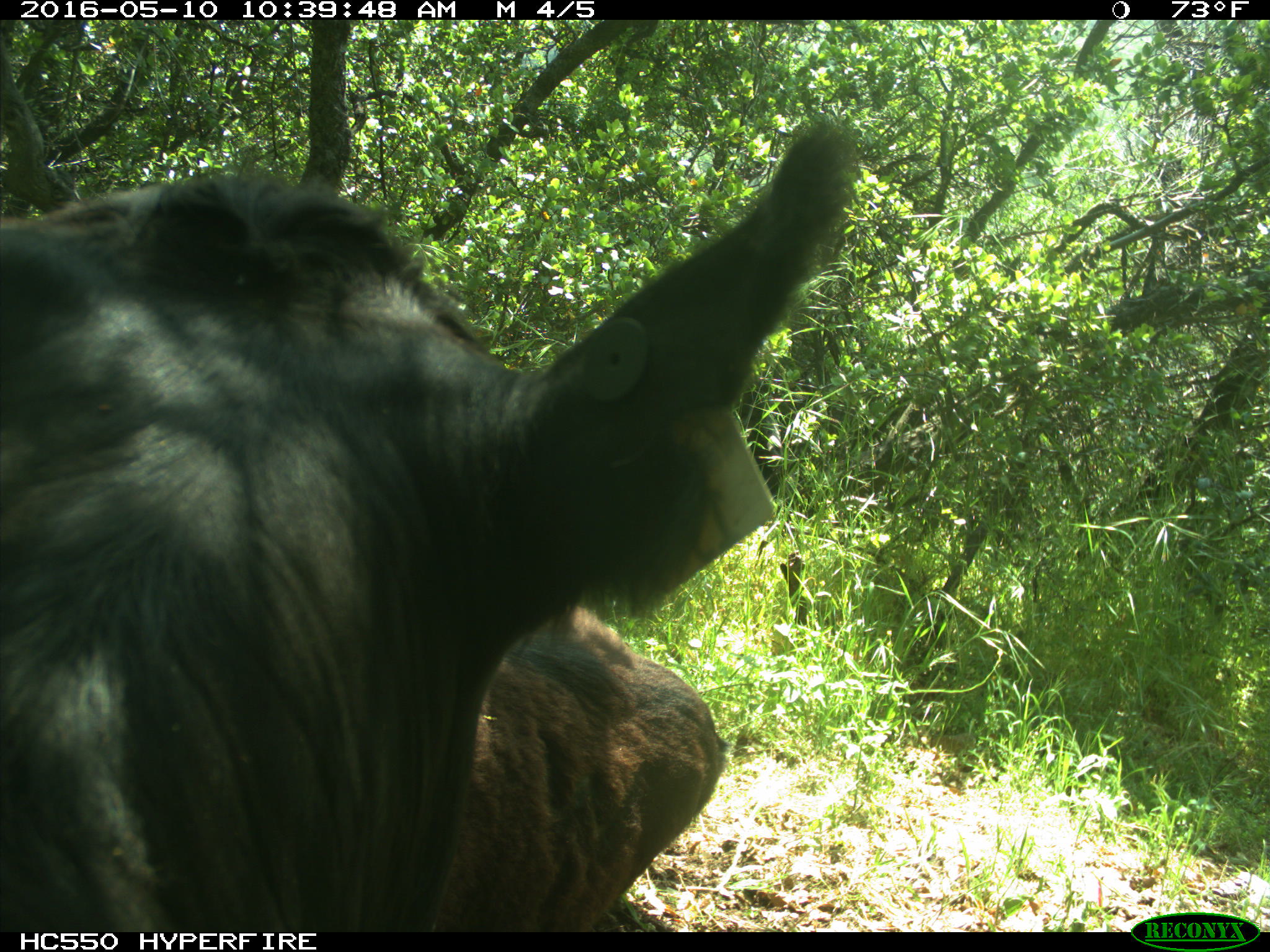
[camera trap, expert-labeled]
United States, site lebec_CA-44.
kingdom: Animalia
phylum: Chordata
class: Mammalia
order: Artiodactyla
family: Bovidae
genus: Bos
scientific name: Bos taurus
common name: domestic cow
Bos taurus (domestic cow).